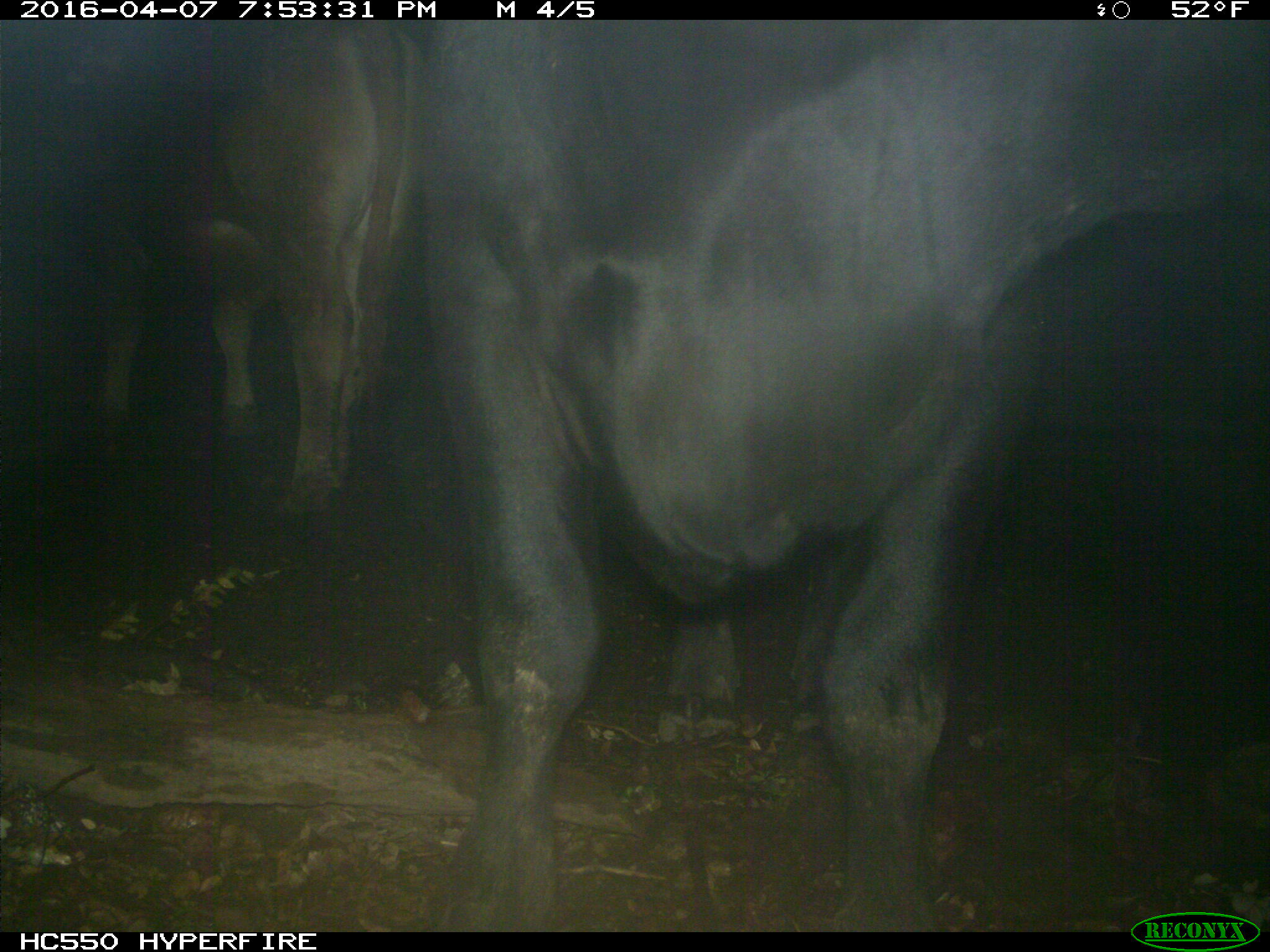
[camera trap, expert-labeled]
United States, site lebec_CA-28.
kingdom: Animalia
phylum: Chordata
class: Mammalia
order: Artiodactyla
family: Bovidae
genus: Bos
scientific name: Bos taurus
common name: domestic cow